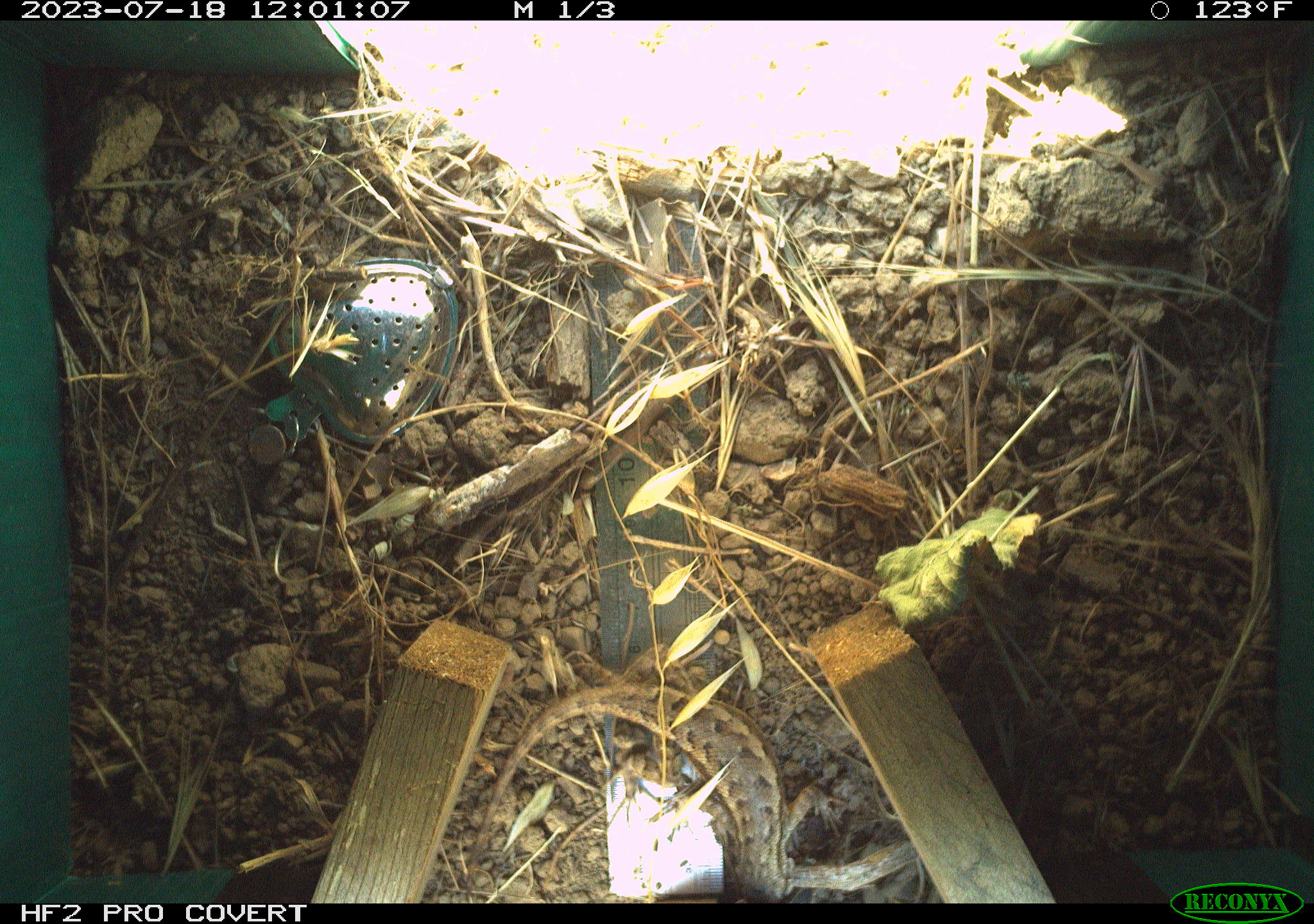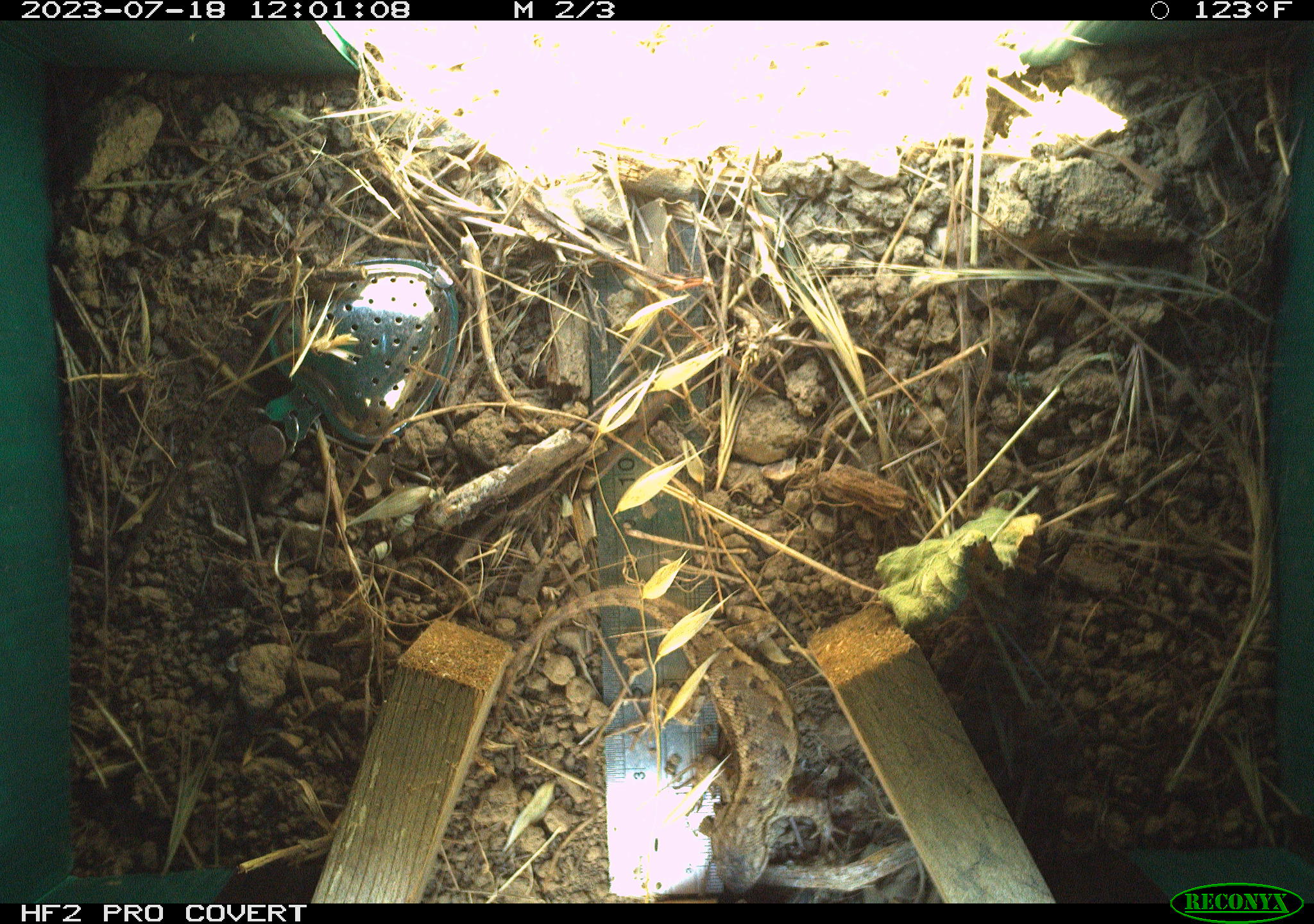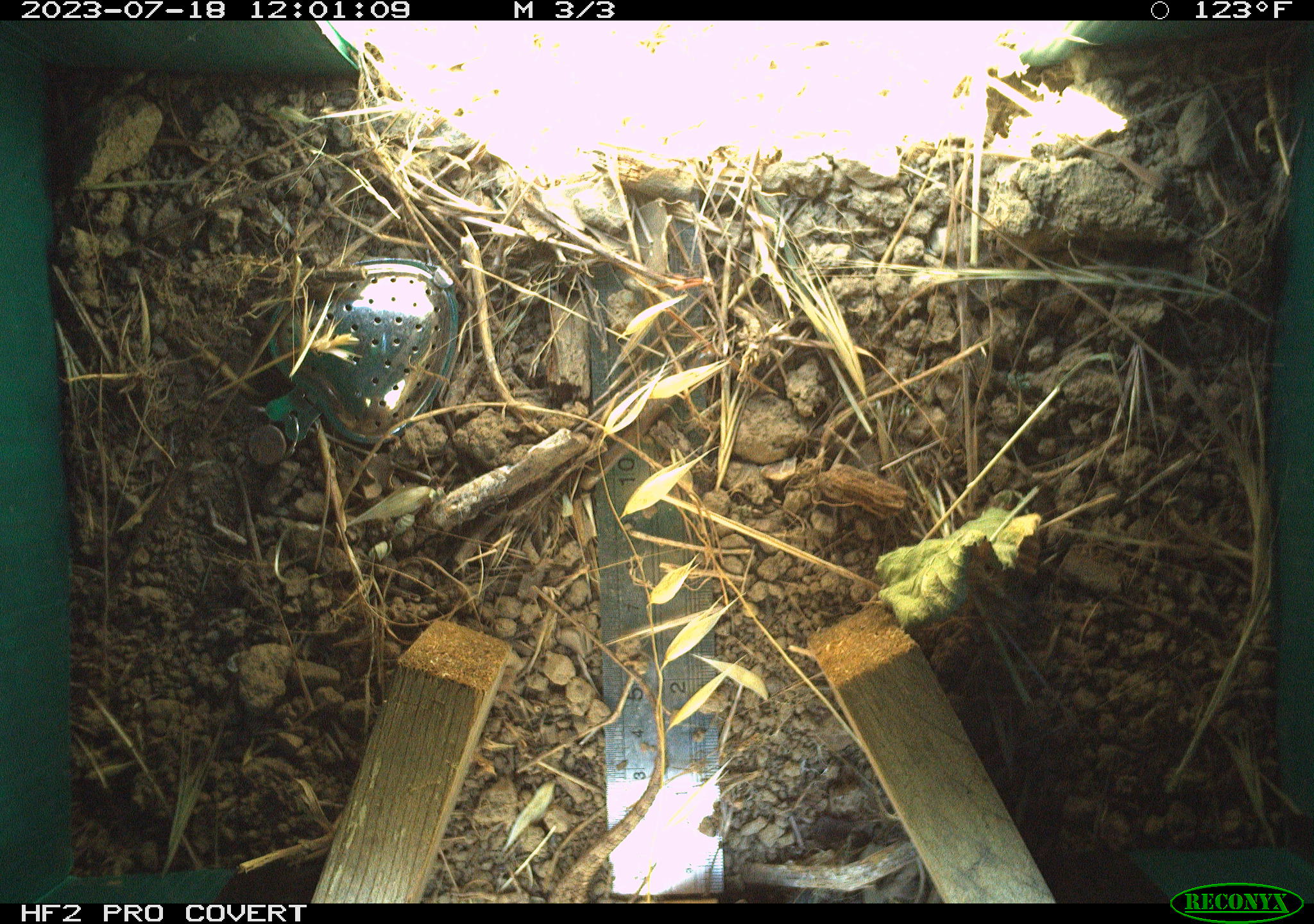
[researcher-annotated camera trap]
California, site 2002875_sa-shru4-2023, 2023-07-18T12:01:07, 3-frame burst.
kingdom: Animalia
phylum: Chordata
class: Reptilia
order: Squamata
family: Phrynosomatidae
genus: Sceloporus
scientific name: Sceloporus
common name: spiny lizards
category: sceloporus species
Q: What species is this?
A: Sceloporus species (spiny lizards) (Sceloporus).